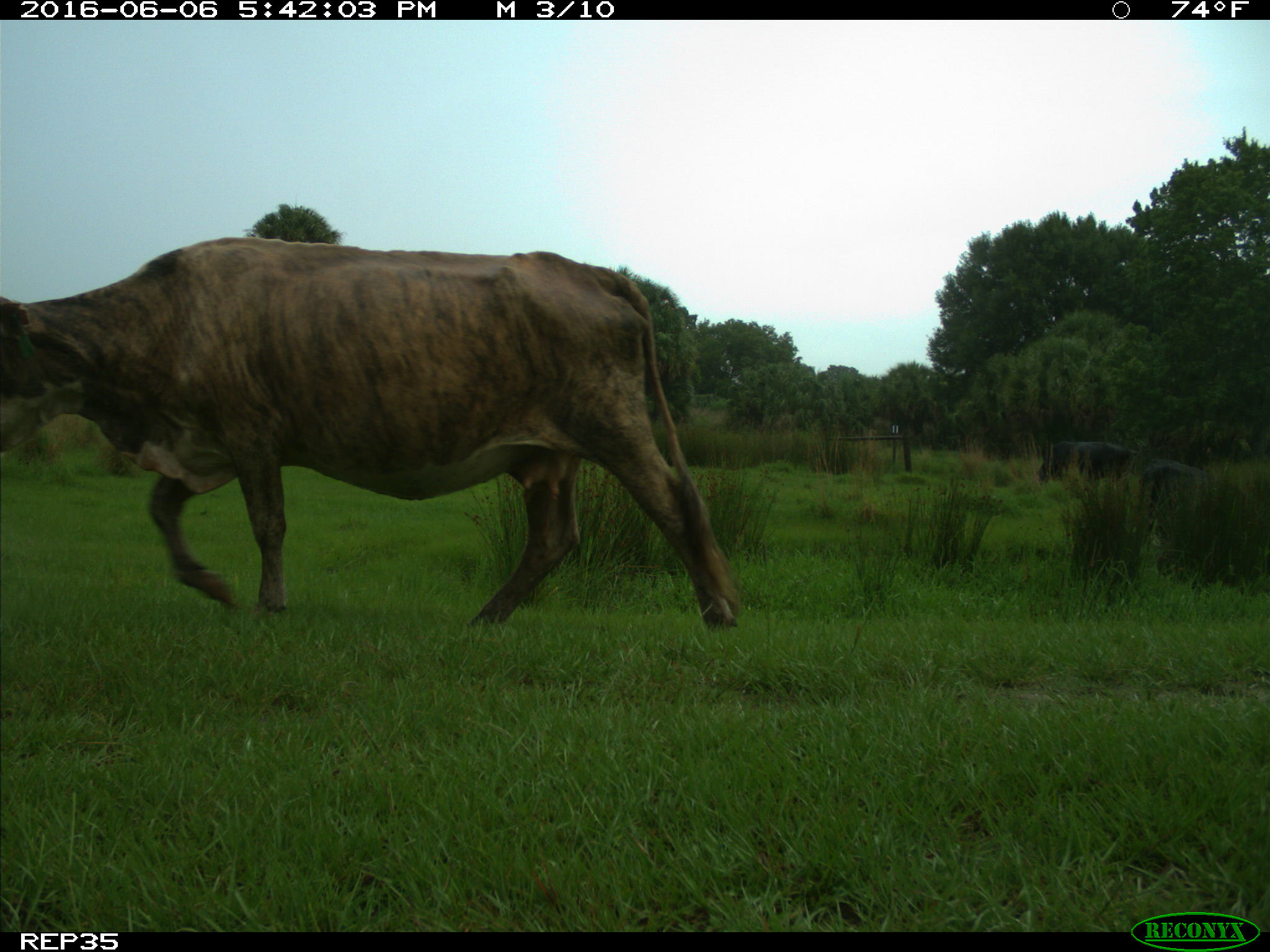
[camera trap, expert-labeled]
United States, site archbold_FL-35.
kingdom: Animalia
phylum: Chordata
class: Mammalia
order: Artiodactyla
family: Bovidae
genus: Bos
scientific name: Bos taurus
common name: domestic cow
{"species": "Bos taurus (domestic cow)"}